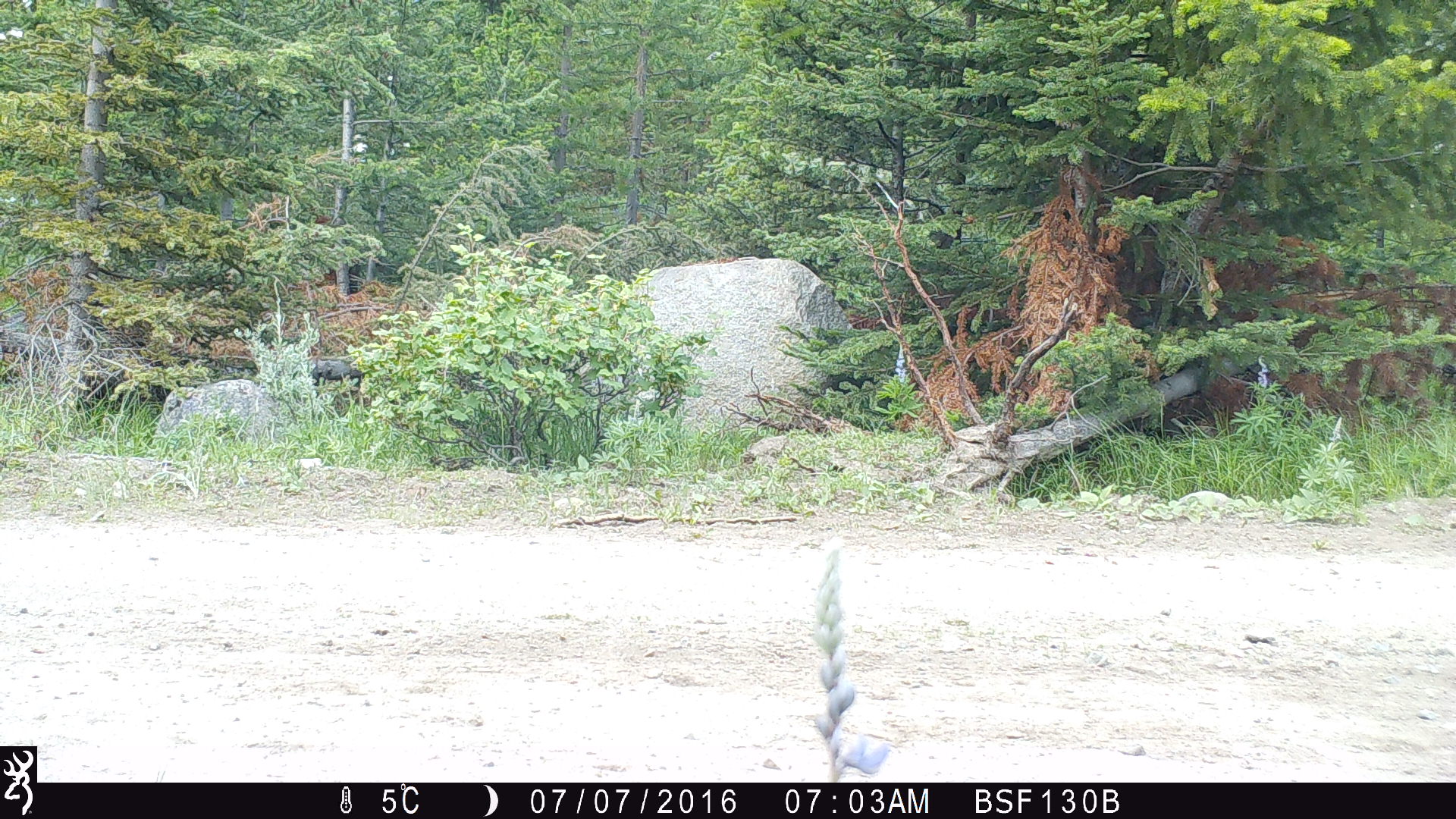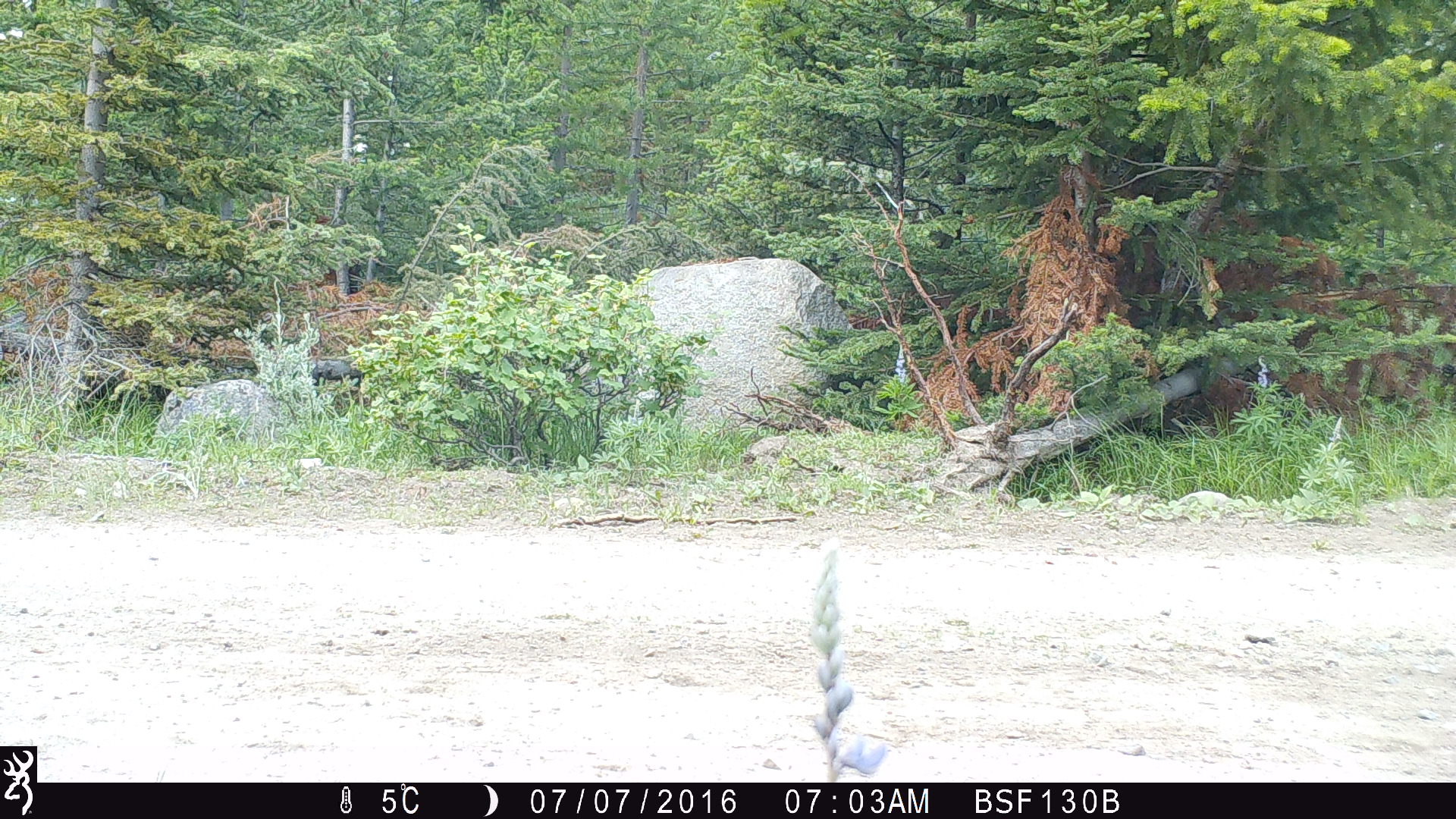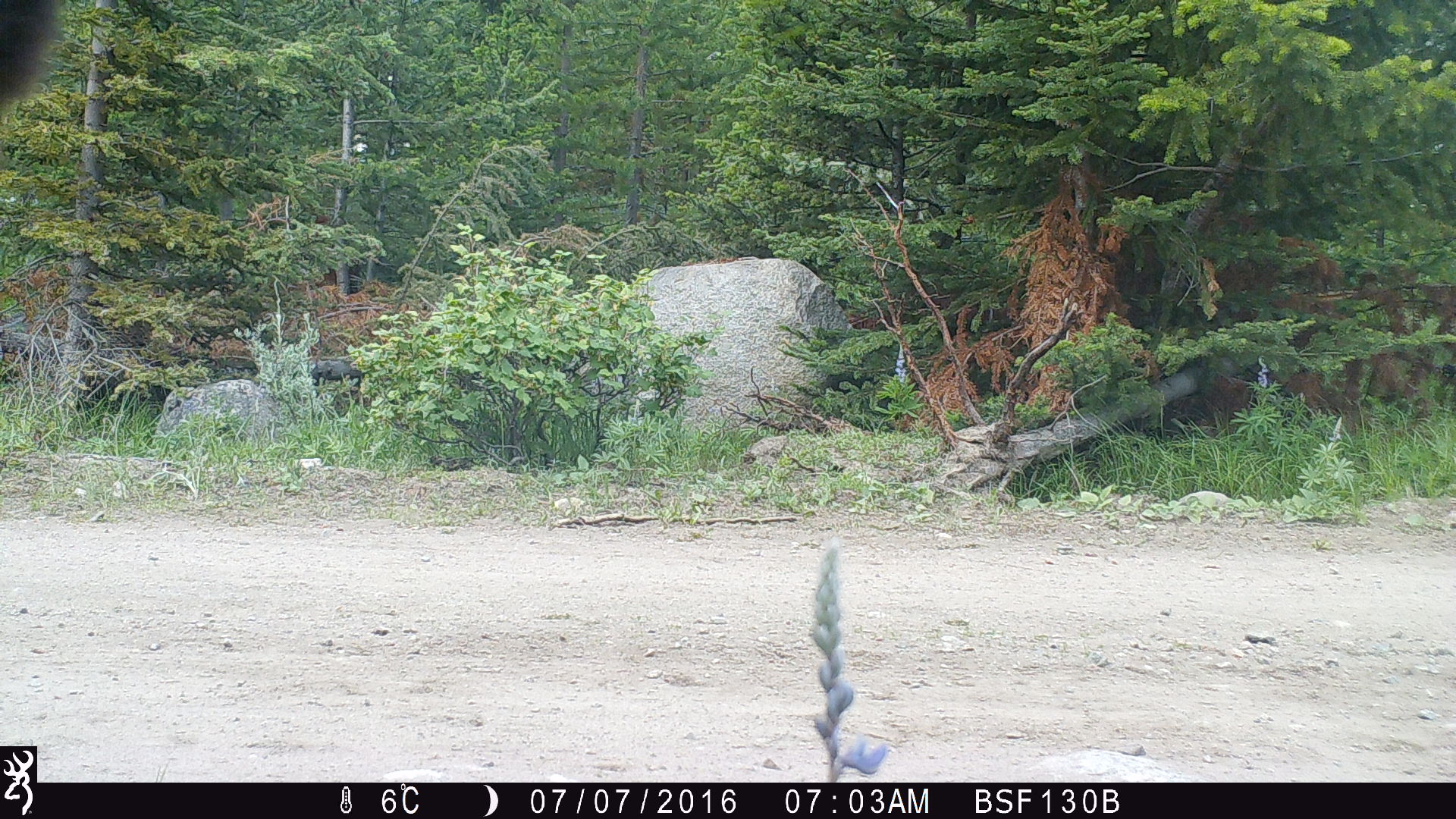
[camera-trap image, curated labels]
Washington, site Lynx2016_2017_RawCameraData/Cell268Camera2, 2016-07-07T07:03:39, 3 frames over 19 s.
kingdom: Animalia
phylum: Chordata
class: Mammalia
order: Artiodactyla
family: Bovidae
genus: Bos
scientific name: Bos taurus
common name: domestic cattle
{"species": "domestic cattle (Bos taurus)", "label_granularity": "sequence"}